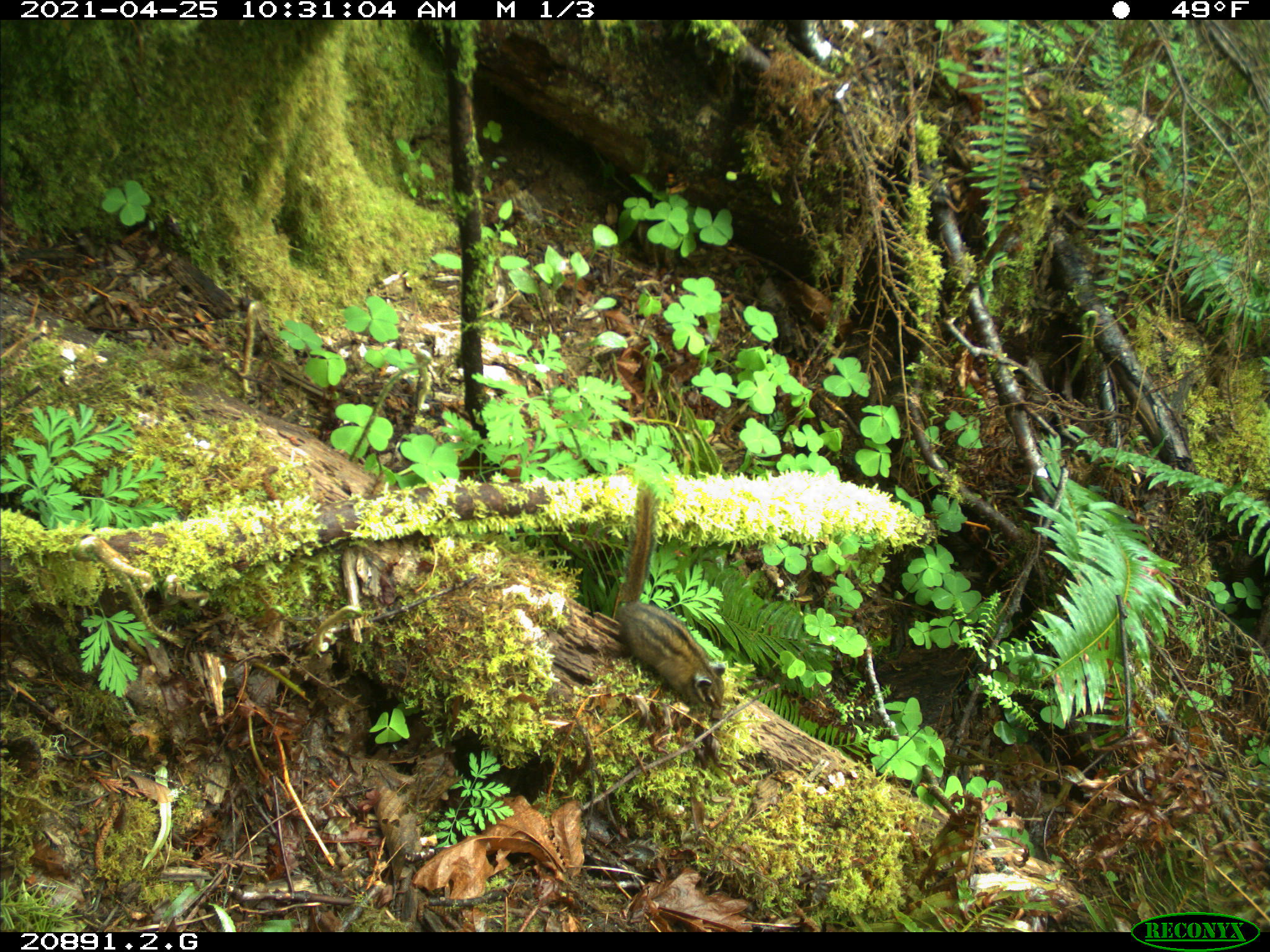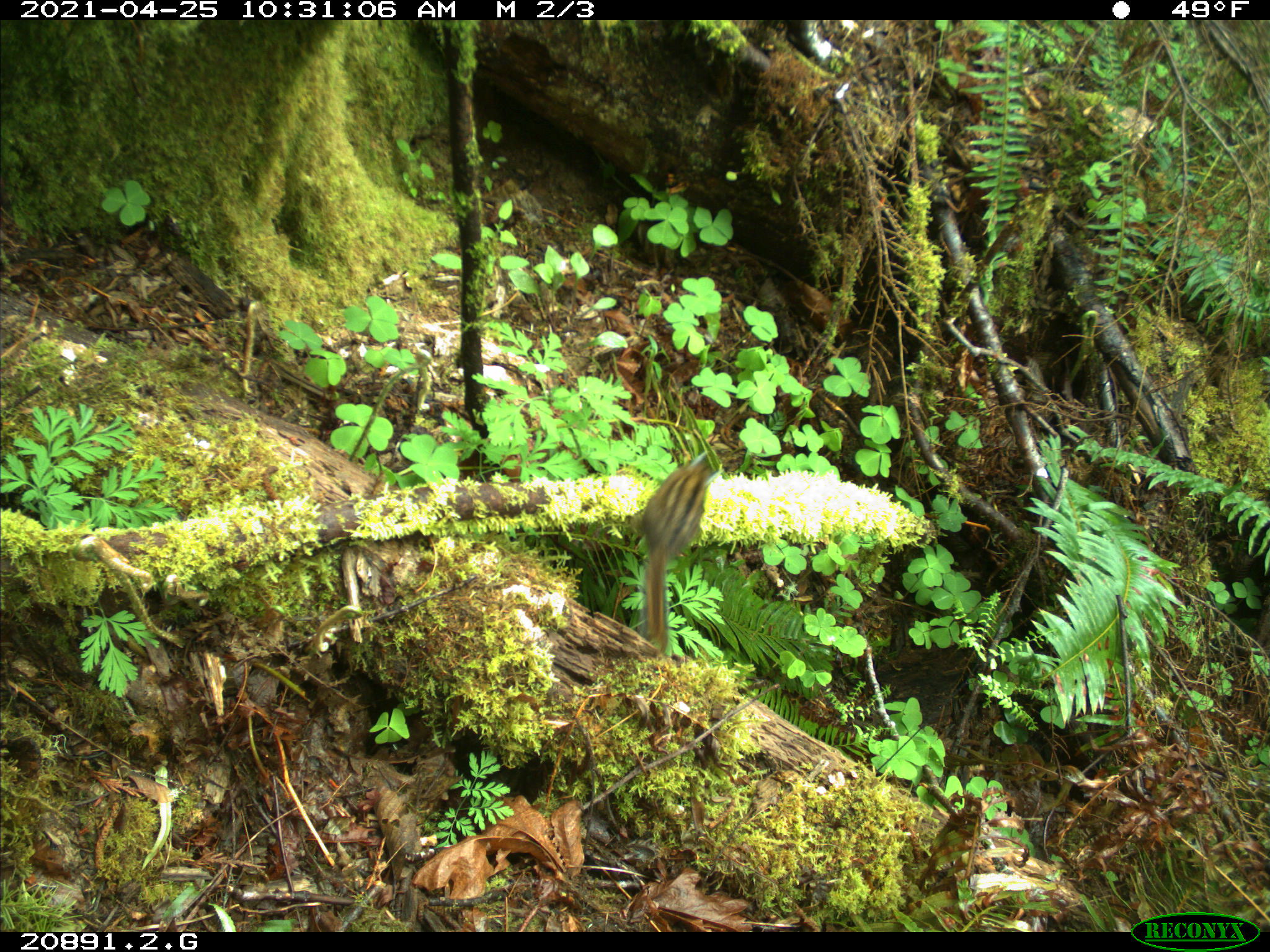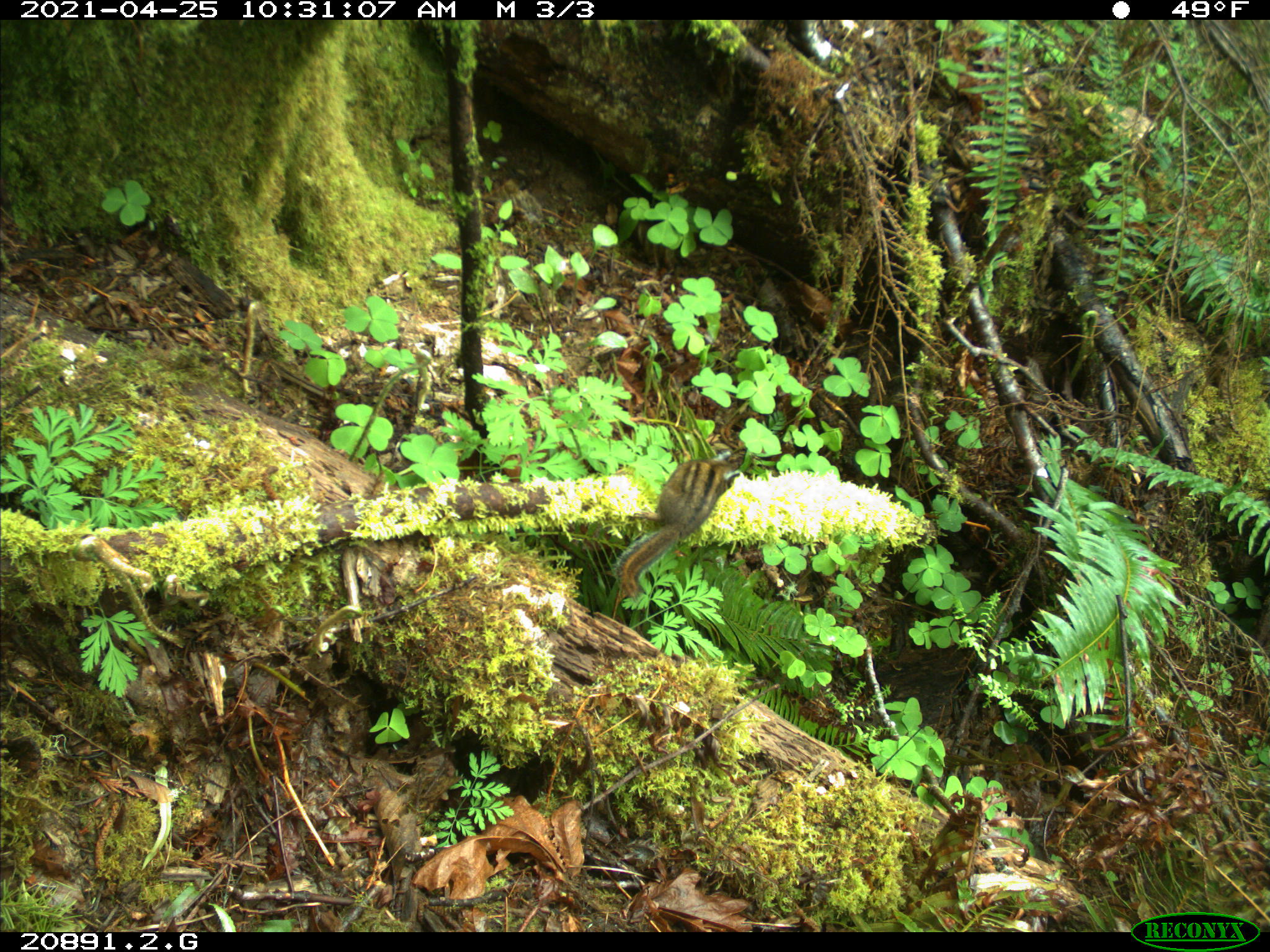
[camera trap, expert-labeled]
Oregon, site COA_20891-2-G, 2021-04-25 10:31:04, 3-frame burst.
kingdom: Animalia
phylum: Chordata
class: Mammalia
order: Rodentia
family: Sciuridae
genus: Neotamias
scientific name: Neotamias townsendii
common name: townsend's chipmunk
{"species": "townsend's chipmunk (Neotamias townsendii)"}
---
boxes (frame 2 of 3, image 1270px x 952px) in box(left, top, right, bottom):
townsend's chipmunk: box(620, 455, 722, 663)